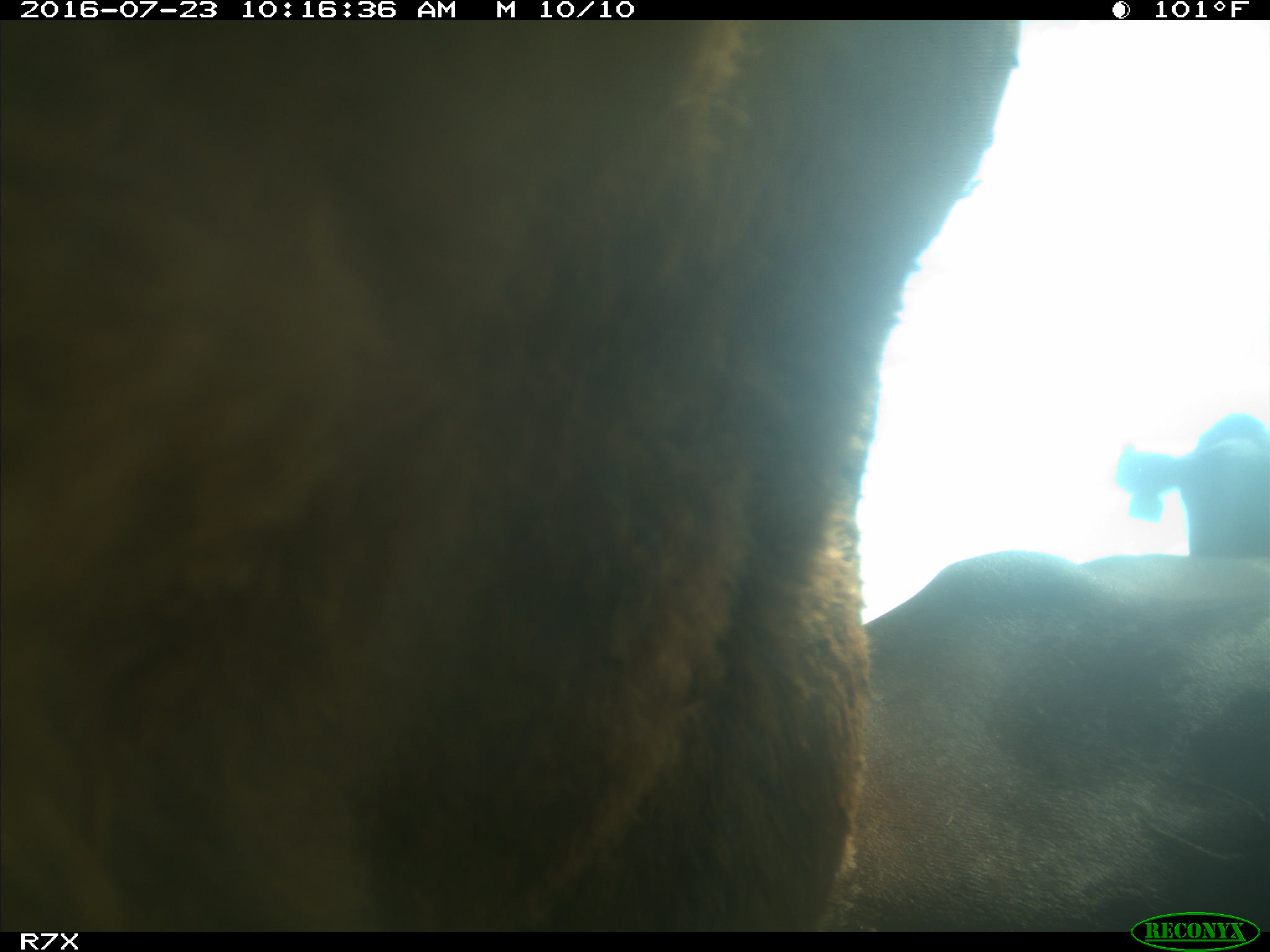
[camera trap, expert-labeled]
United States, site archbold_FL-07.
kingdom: Animalia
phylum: Chordata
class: Mammalia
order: Artiodactyla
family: Bovidae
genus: Bos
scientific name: Bos taurus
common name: domestic cow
Bos taurus (domestic cow).